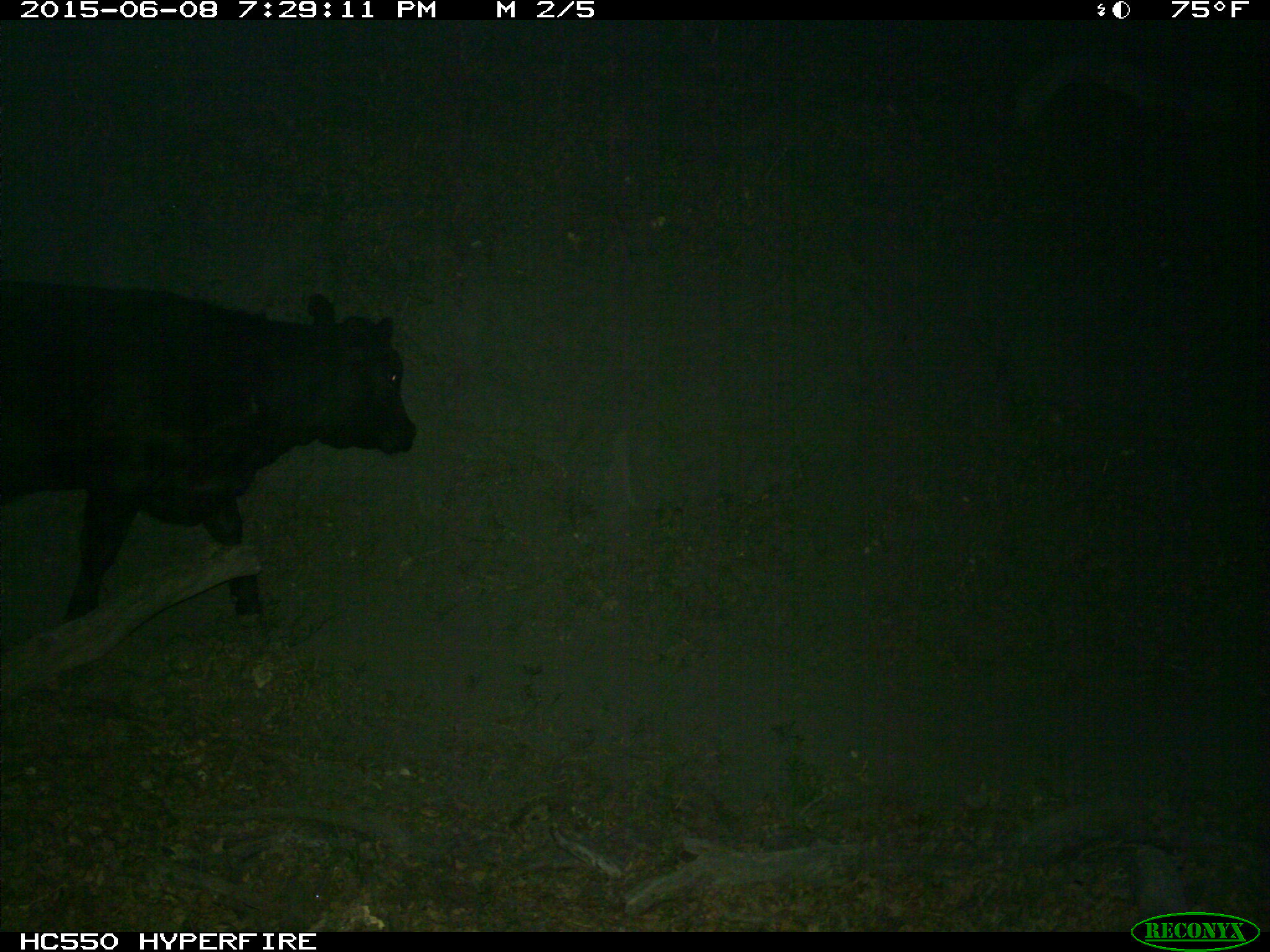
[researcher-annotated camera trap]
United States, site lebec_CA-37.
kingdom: Animalia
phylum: Chordata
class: Mammalia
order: Artiodactyla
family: Bovidae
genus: Bos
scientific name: Bos taurus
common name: domestic cow